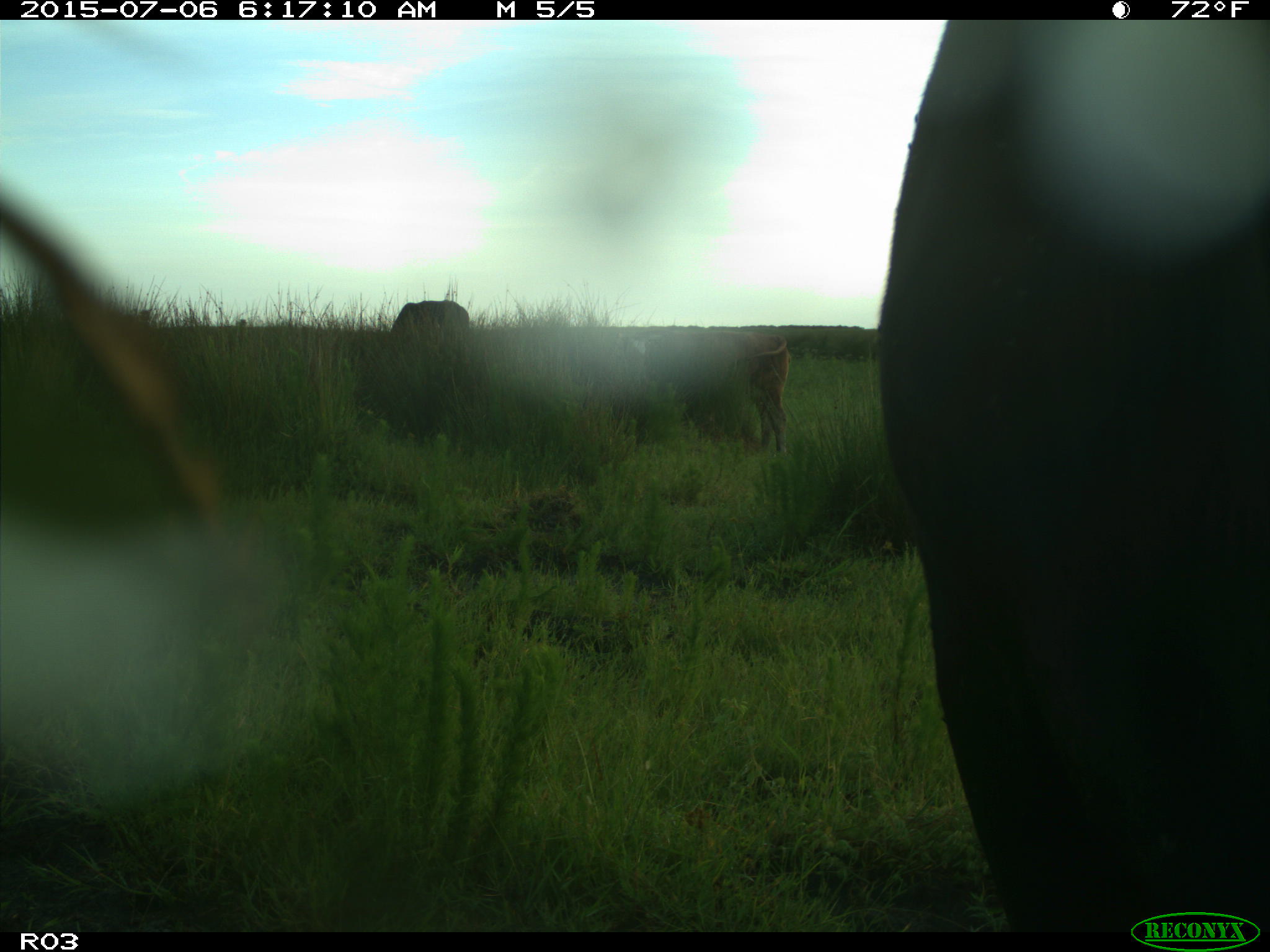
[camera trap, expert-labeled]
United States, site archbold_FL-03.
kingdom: Animalia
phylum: Chordata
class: Mammalia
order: Artiodactyla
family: Bovidae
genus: Bos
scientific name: Bos taurus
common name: domestic cow